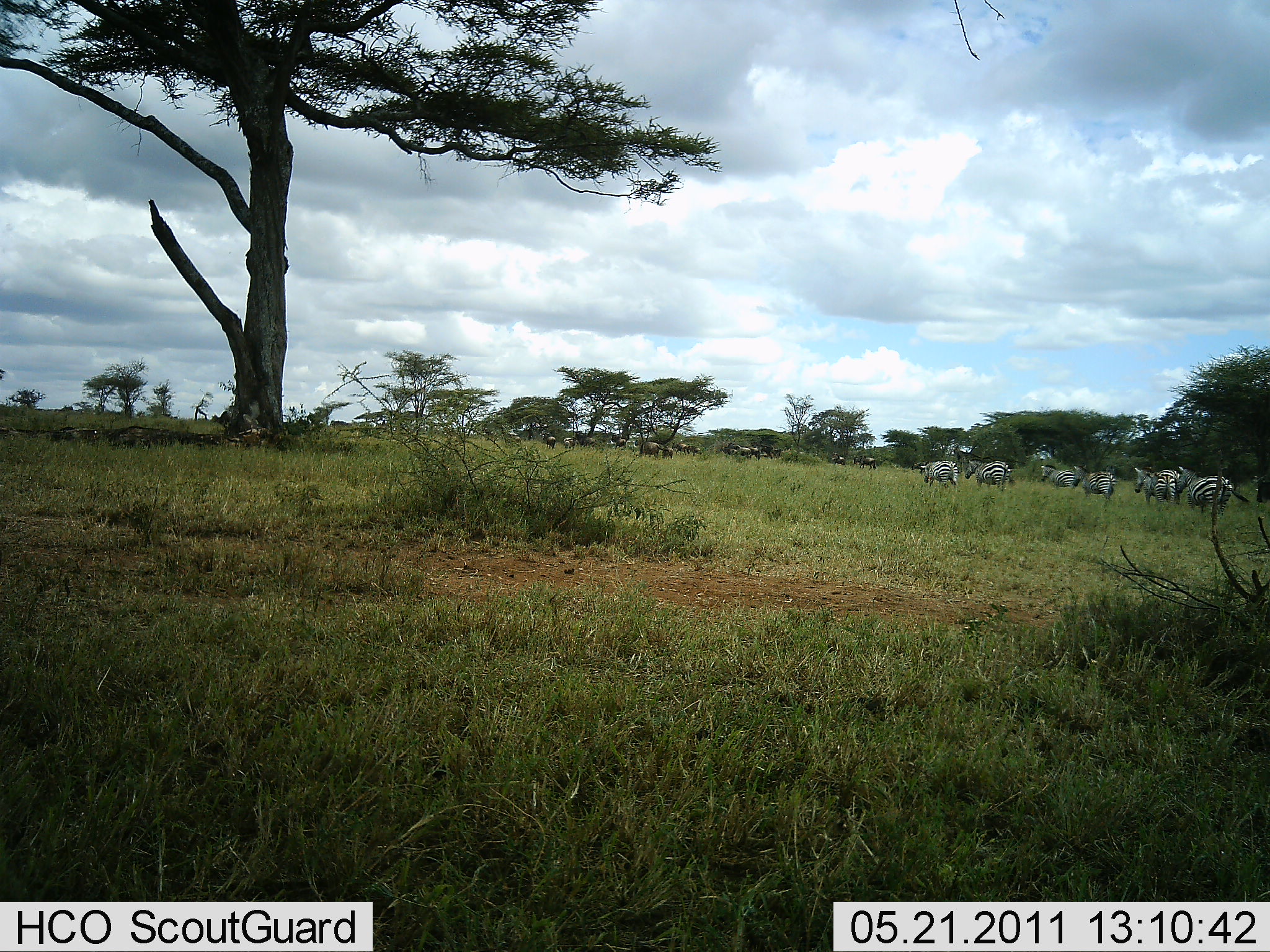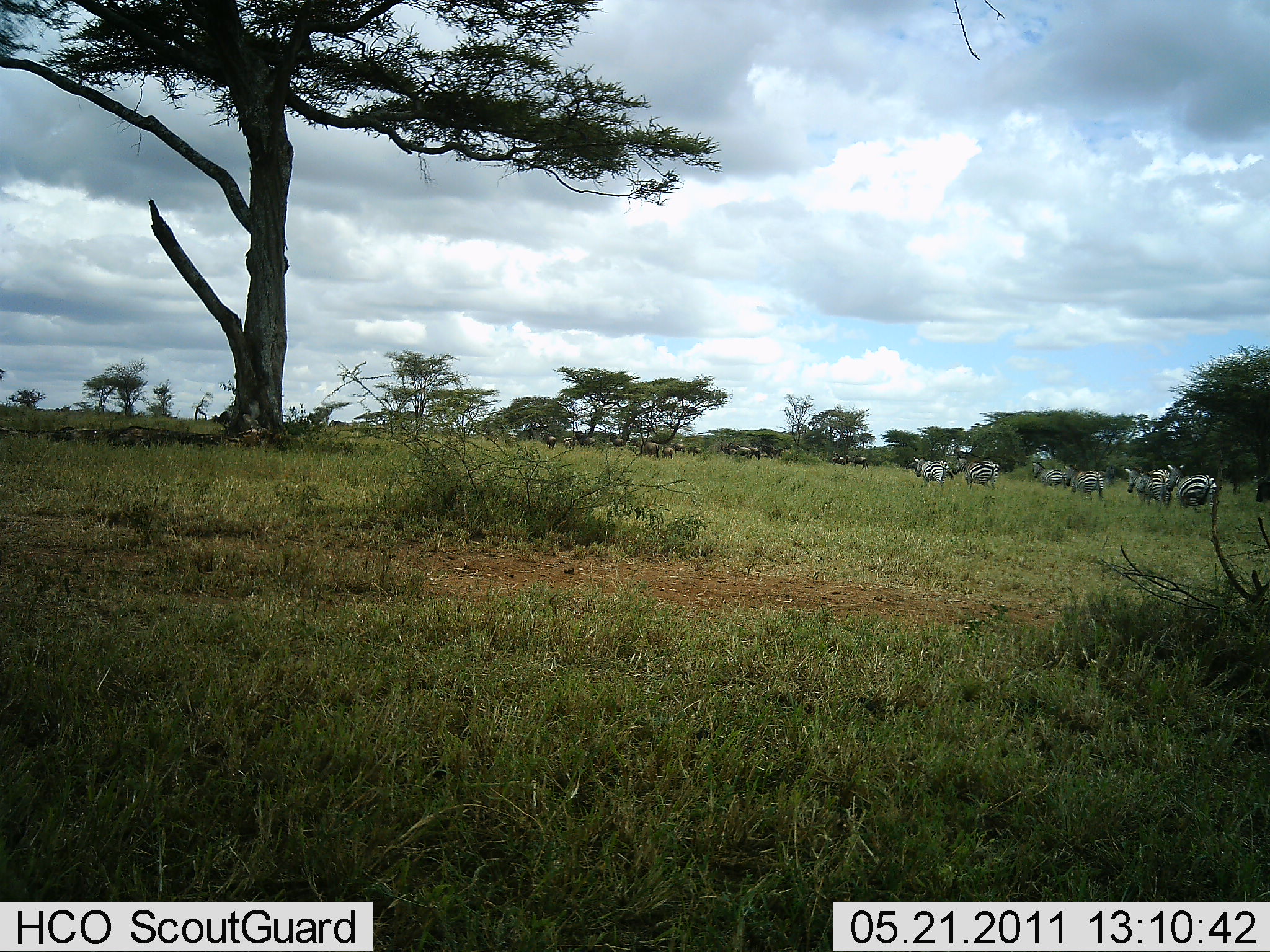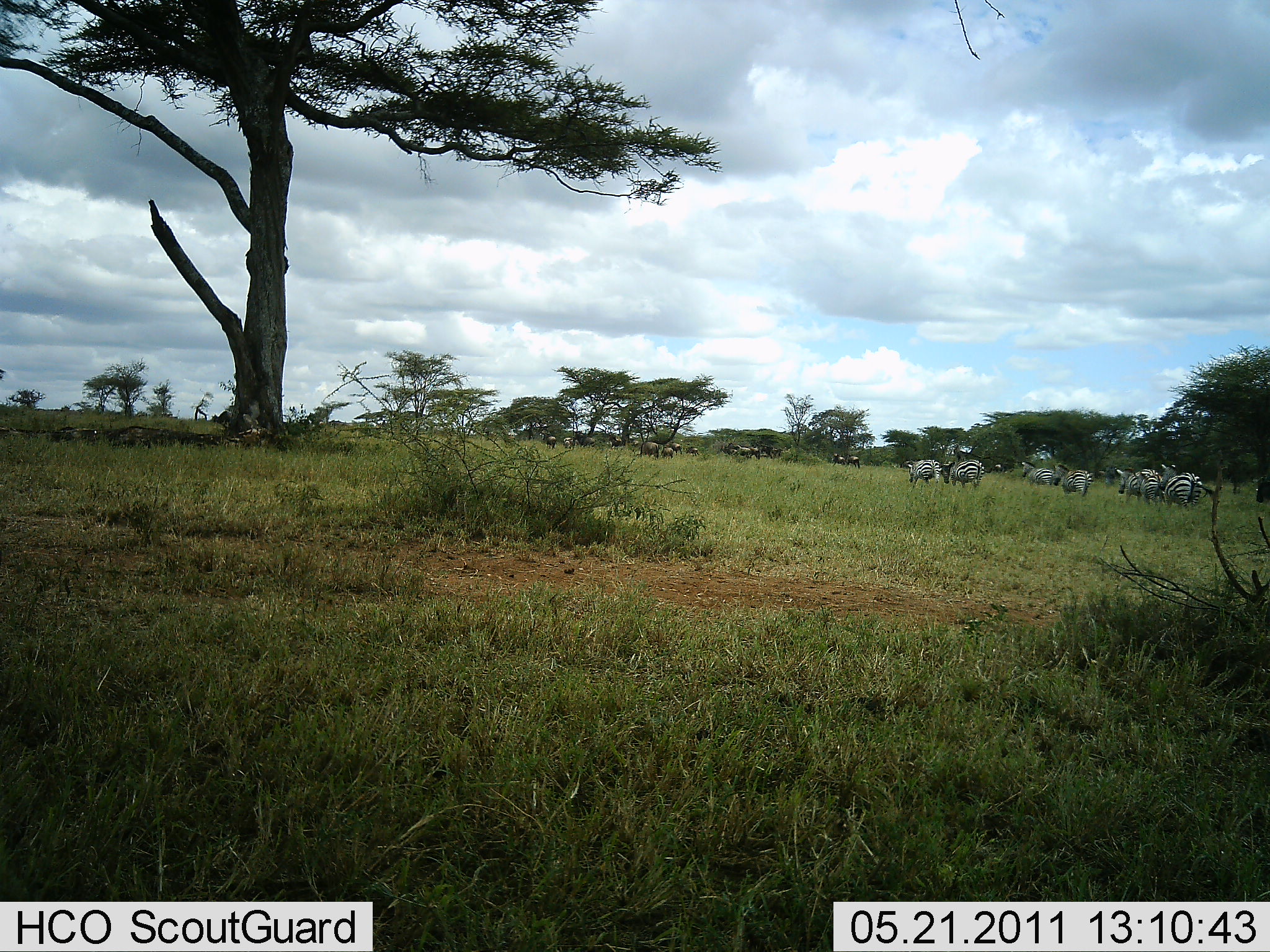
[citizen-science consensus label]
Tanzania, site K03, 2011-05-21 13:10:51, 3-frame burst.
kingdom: Animalia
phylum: Chordata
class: Mammalia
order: Artiodactyla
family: Bovidae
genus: Connochaetes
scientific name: Connochaetes taurinus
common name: blue wildebeest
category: wildebeest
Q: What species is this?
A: Wildebeest (blue wildebeest) (Connochaetes taurinus).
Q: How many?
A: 11-50.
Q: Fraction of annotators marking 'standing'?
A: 33%.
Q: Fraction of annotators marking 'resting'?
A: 8%.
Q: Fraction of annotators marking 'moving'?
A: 58%.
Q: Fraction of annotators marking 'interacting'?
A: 0%.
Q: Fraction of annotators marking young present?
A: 0%.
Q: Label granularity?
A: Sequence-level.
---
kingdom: Animalia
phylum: Chordata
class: Mammalia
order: Perissodactyla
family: Equidae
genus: Equus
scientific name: Equus quagga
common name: plains zebra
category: zebra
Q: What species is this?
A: Zebra (plains zebra) (Equus quagga).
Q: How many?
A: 7.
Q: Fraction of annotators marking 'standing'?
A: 5%.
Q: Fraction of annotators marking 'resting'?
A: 0%.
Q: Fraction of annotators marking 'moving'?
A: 90%.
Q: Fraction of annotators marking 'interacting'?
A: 5%.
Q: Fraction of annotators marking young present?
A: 0%.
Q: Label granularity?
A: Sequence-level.